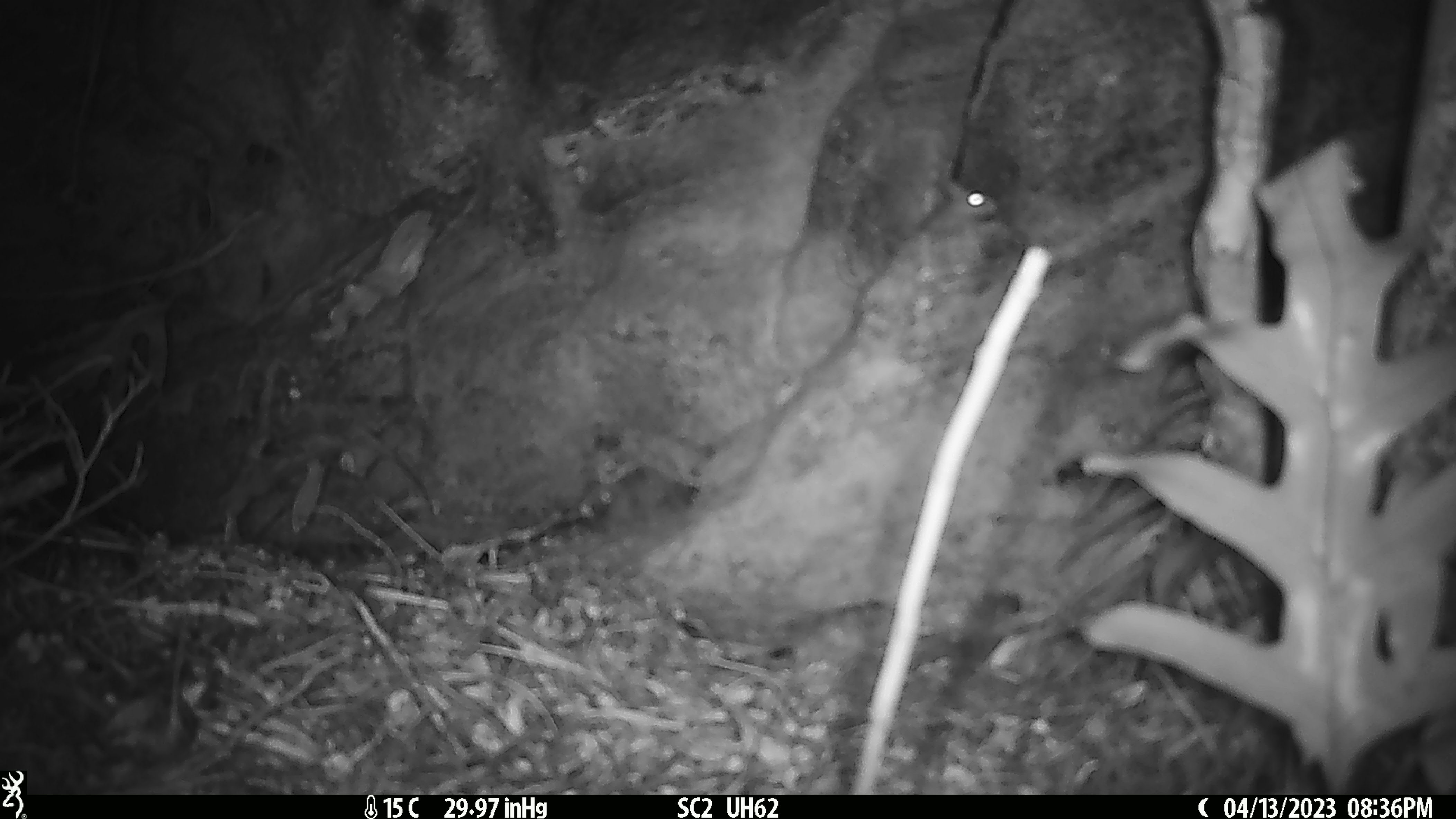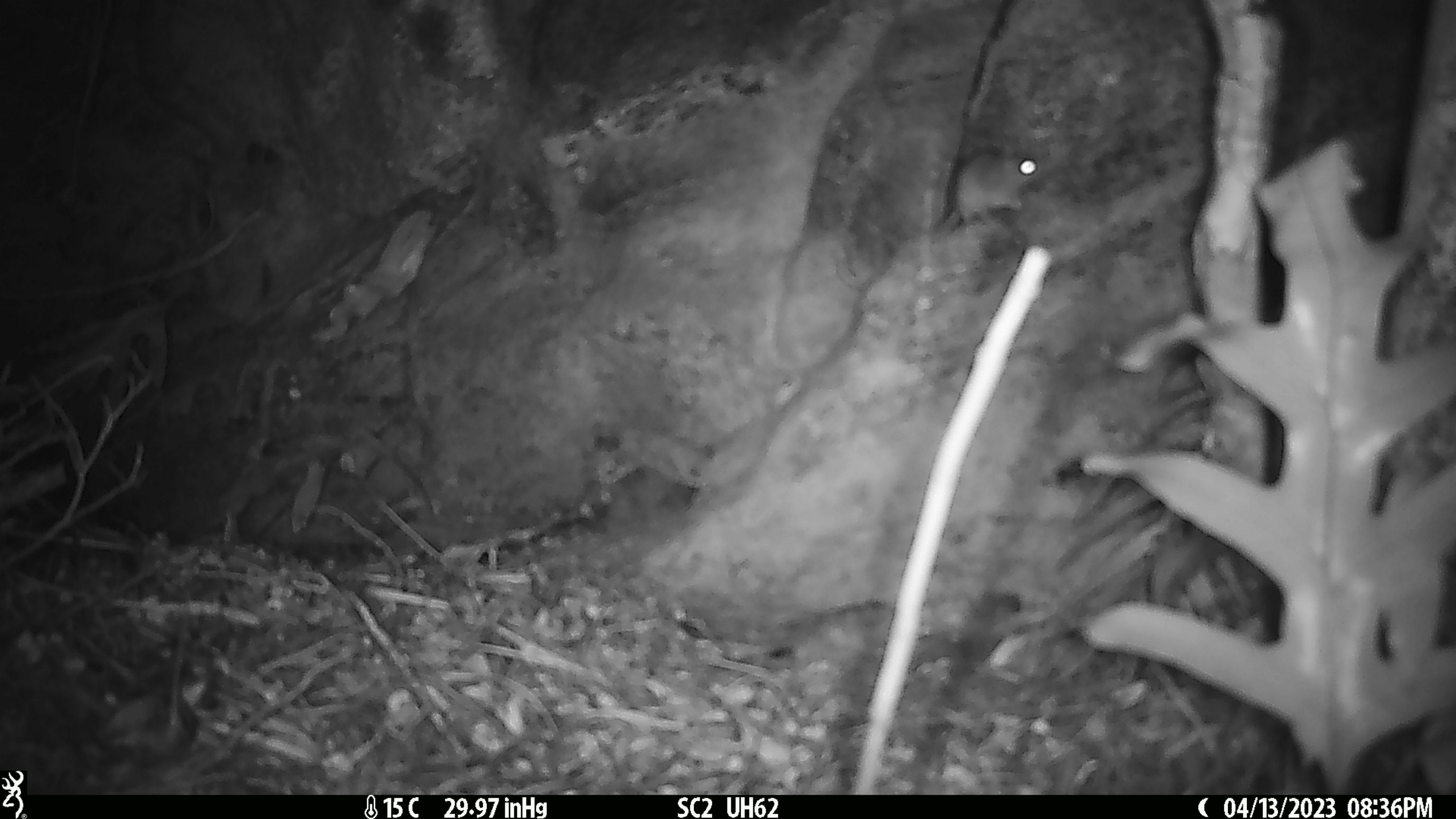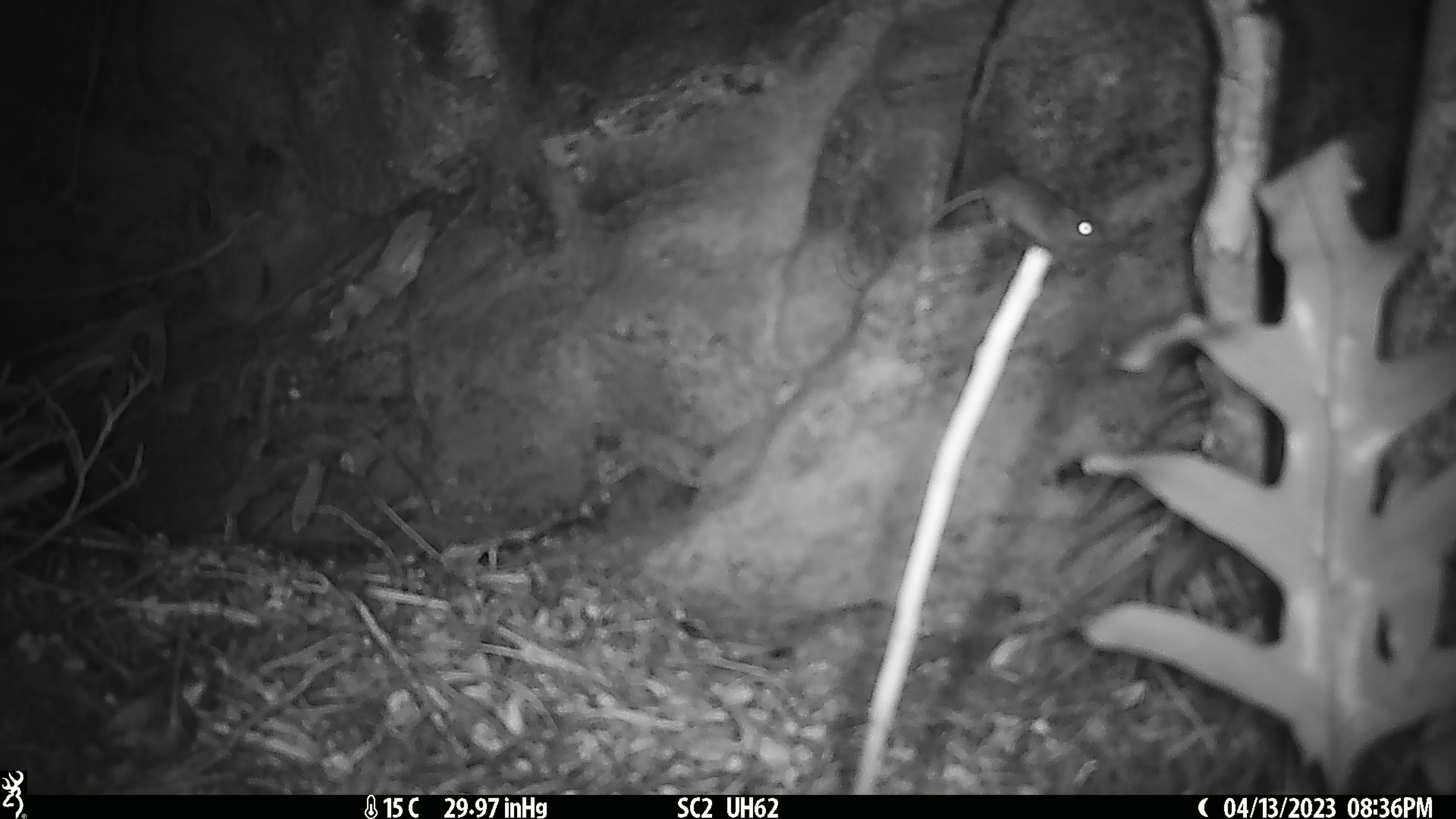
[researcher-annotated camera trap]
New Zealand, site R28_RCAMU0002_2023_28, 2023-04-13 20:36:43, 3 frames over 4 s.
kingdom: Animalia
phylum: Chordata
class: Mammalia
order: Rodentia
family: Muridae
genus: Mus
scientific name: Mus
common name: mouse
Mouse (Mus).